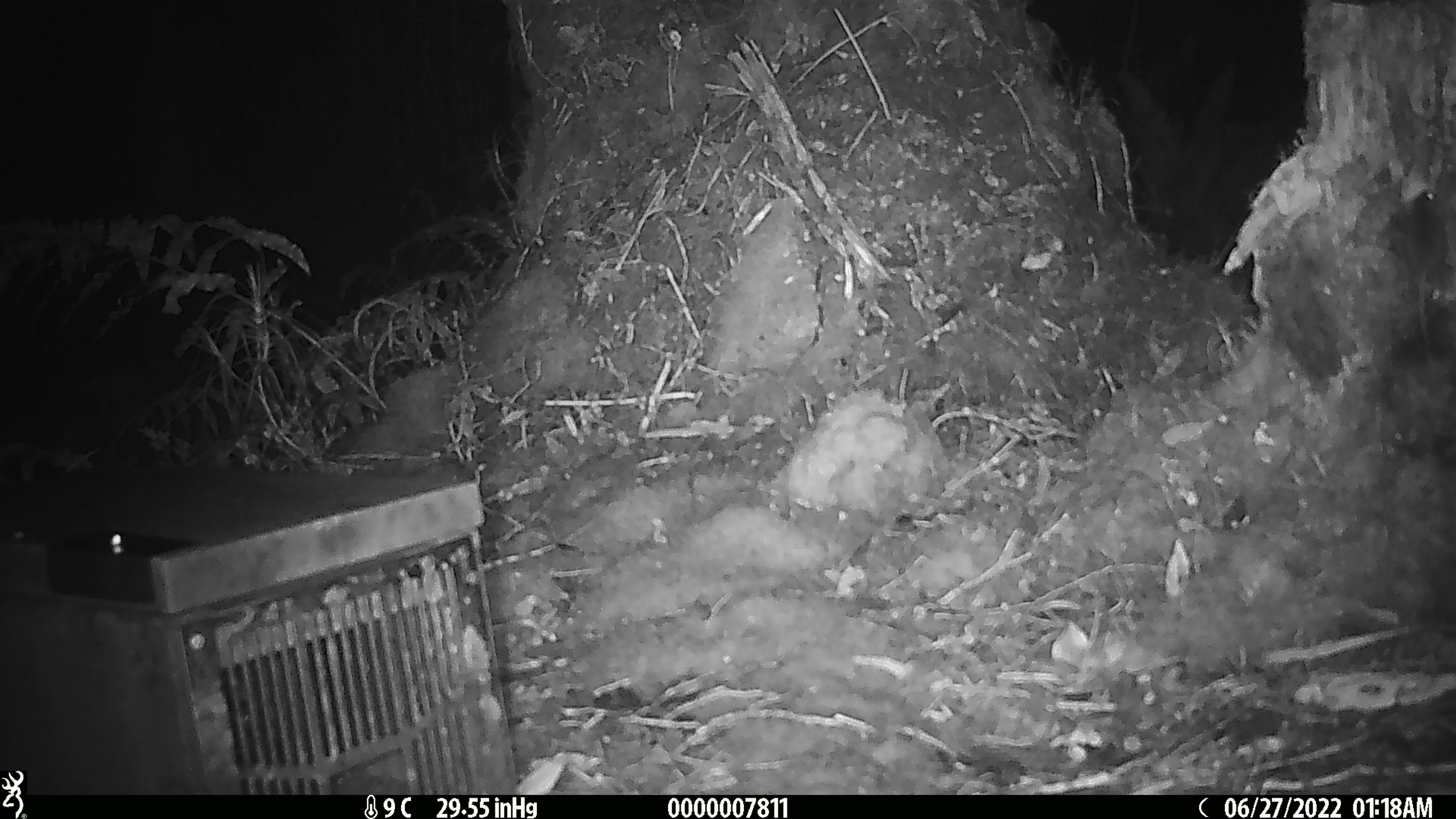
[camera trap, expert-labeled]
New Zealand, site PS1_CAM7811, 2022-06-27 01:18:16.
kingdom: Animalia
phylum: Chordata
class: Mammalia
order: Rodentia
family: Muridae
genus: Mus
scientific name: Mus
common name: mouse